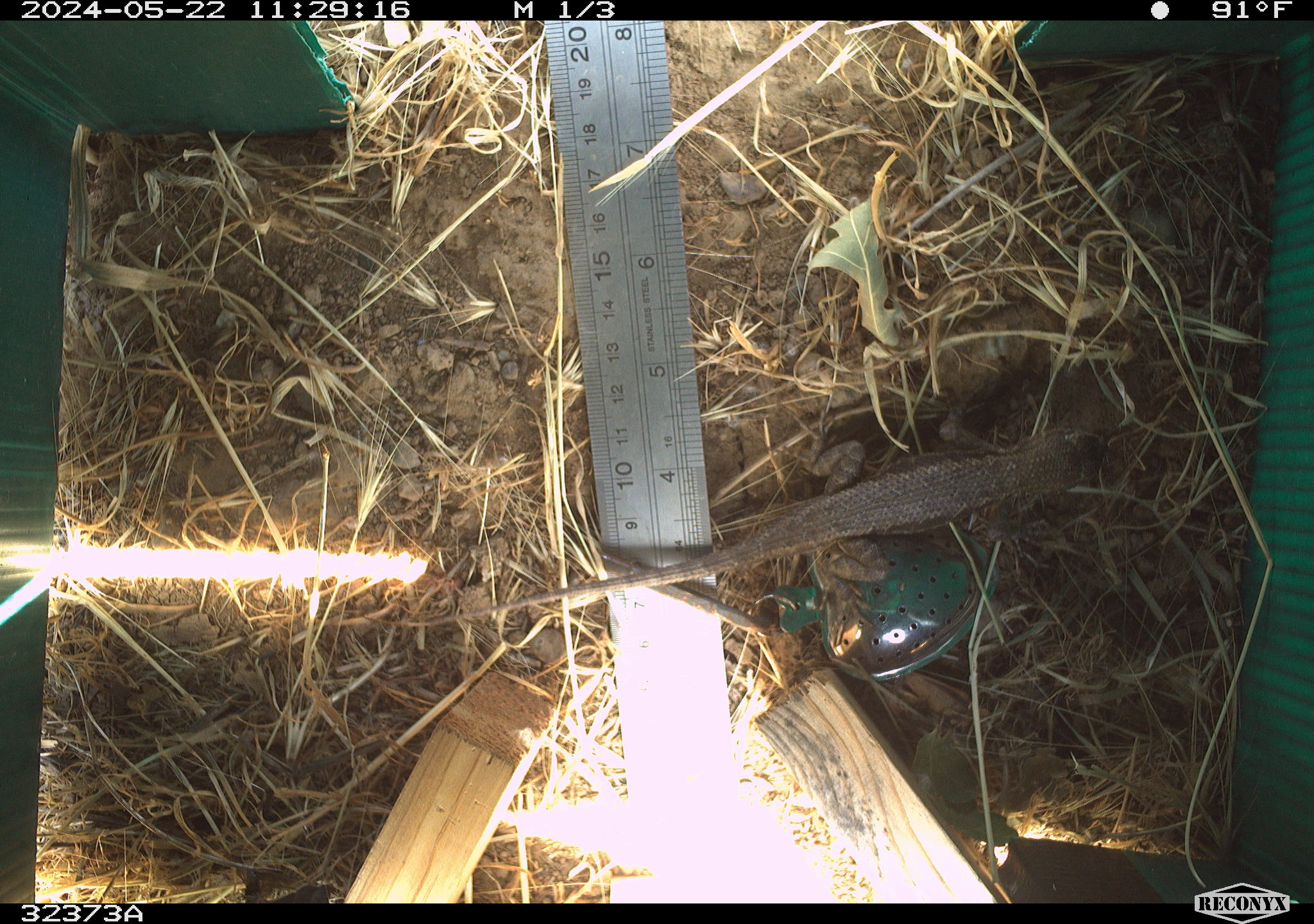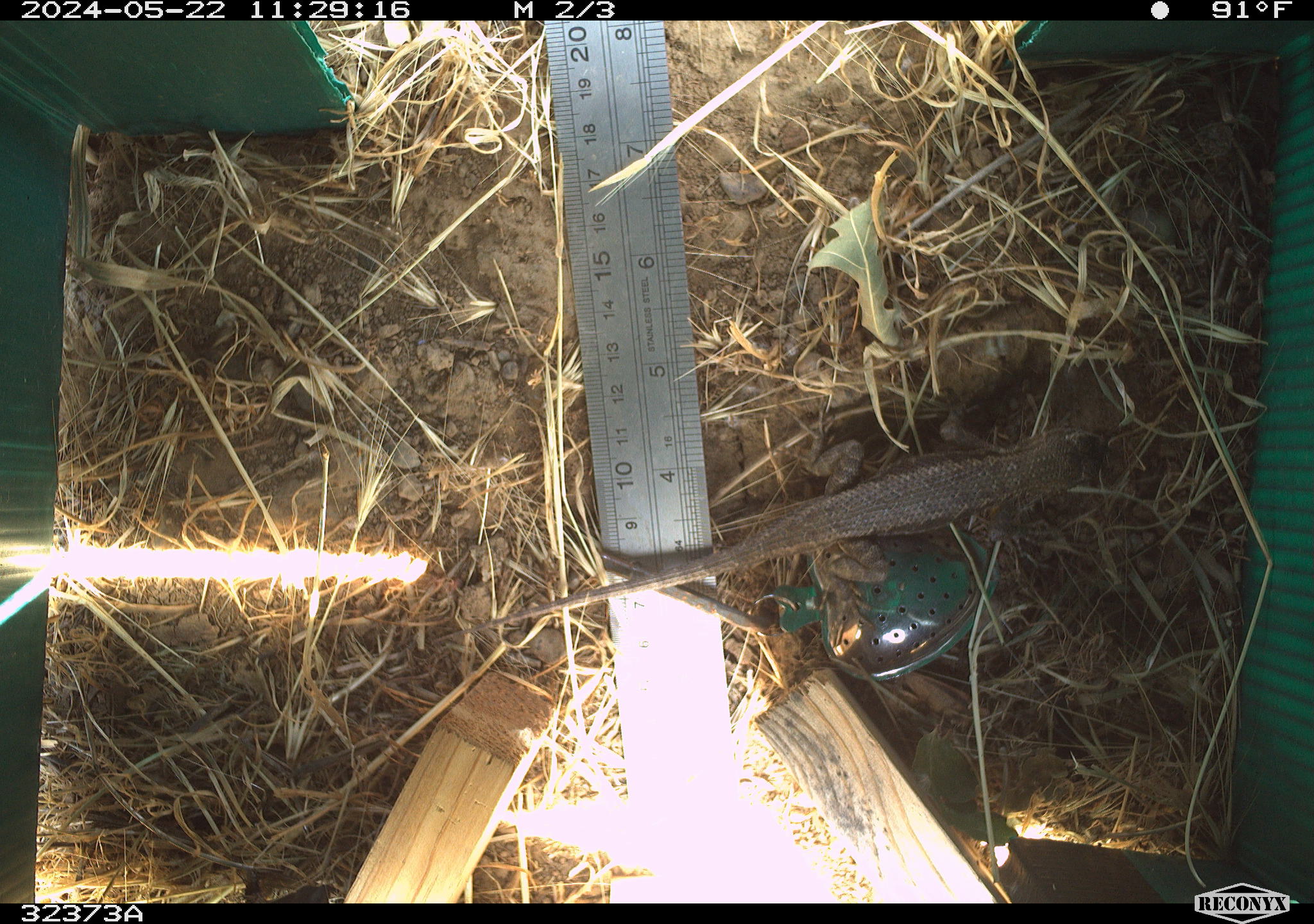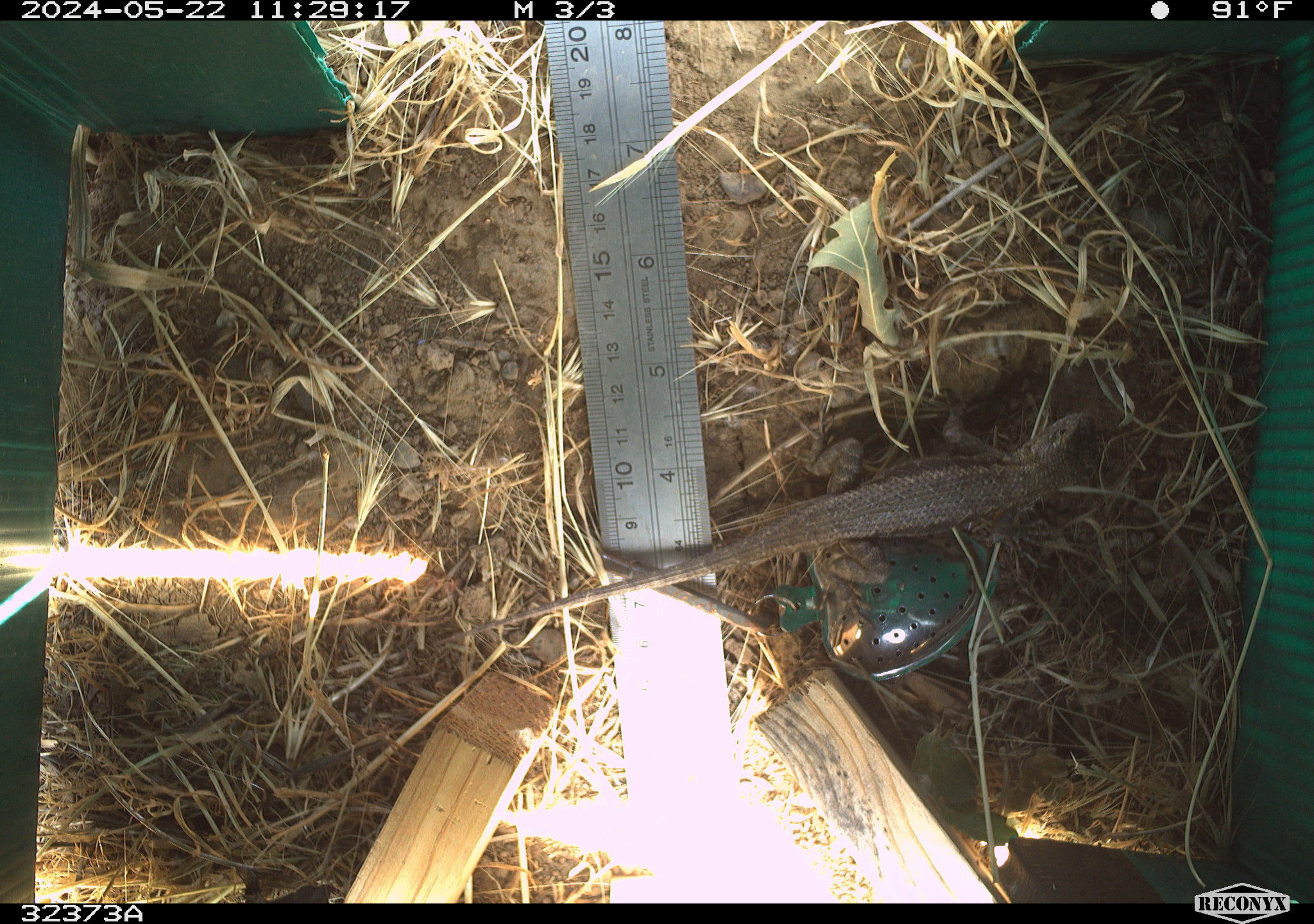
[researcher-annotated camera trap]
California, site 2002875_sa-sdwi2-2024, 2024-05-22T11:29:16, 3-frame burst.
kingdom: Animalia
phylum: Chordata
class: Reptilia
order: Squamata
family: Phrynosomatidae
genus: Sceloporus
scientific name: Sceloporus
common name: spiny lizards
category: sceloporus species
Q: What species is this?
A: Sceloporus species (spiny lizards) (Sceloporus).